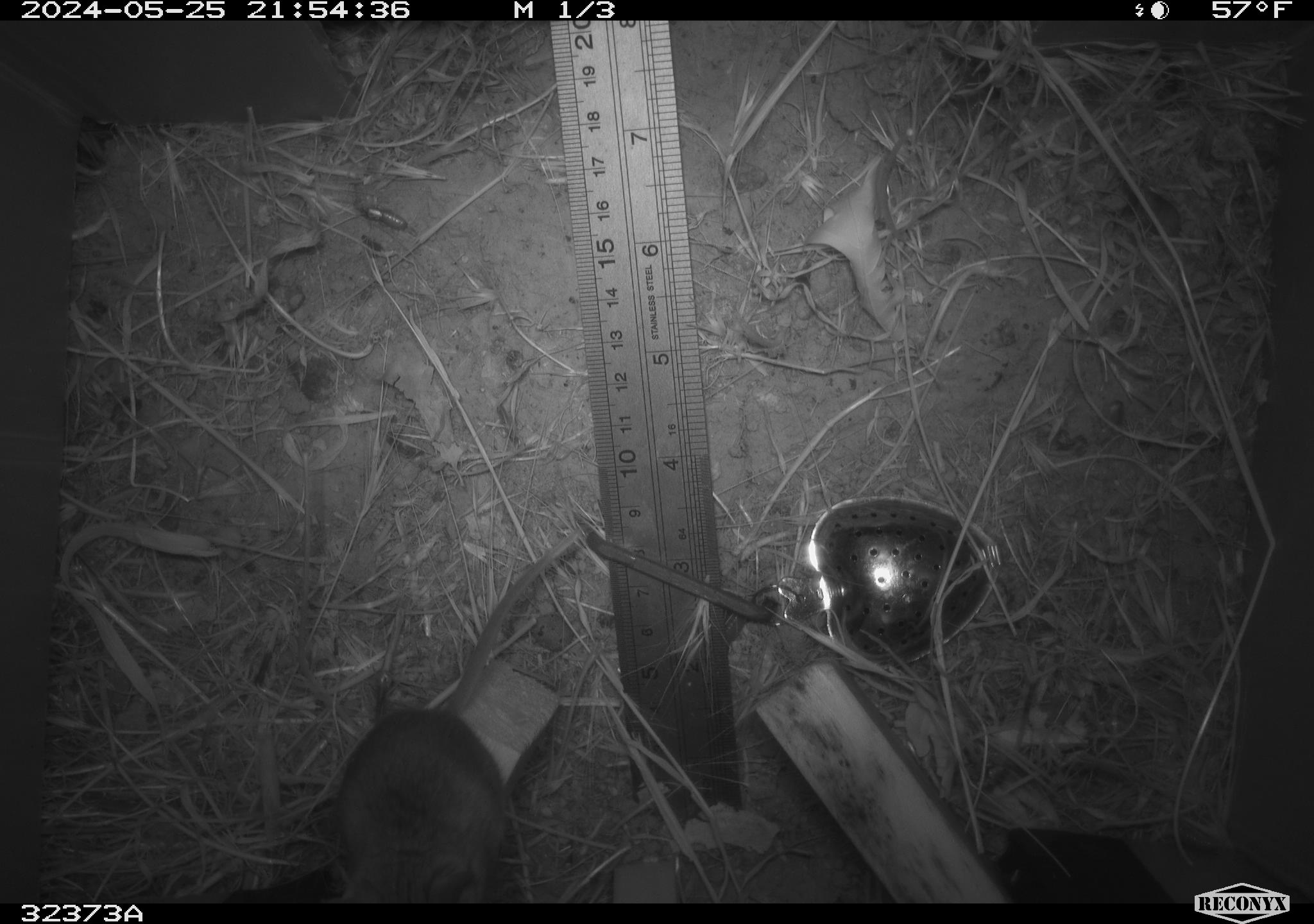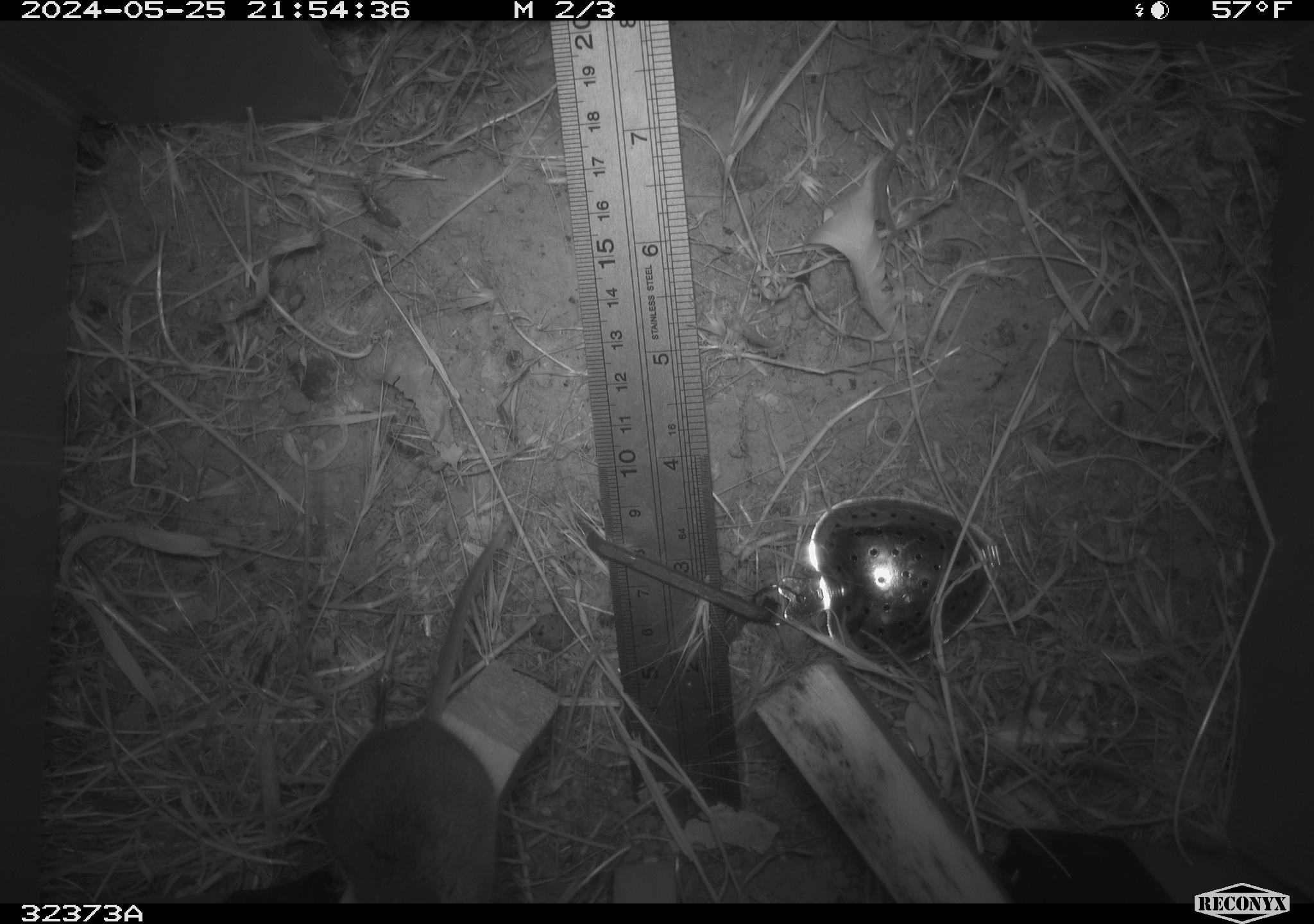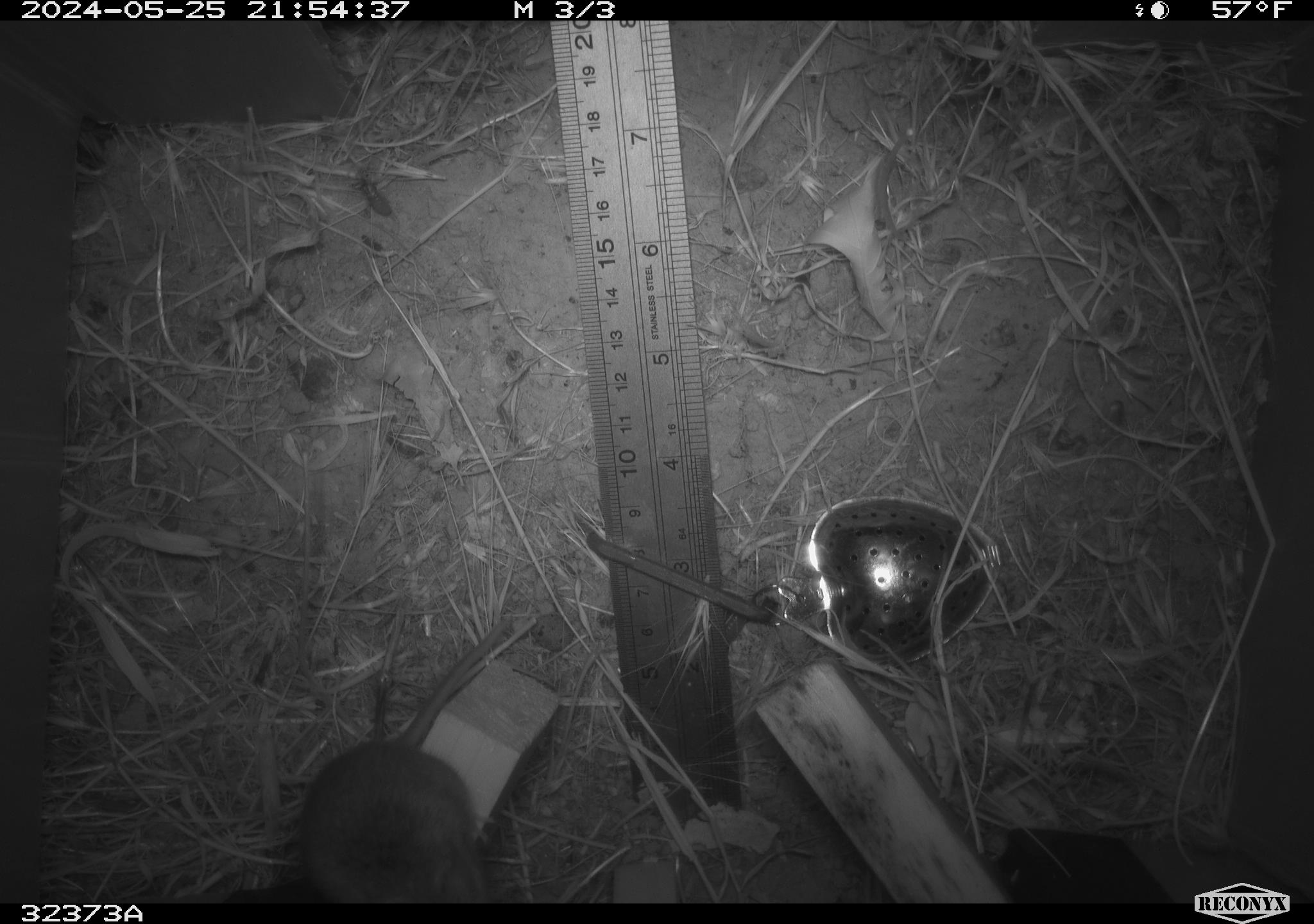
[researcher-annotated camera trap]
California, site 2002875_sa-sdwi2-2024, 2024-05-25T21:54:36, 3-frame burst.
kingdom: Animalia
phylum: Chordata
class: Mammalia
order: Rodentia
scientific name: Rodentia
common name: mouse species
Mouse species (Rodentia).